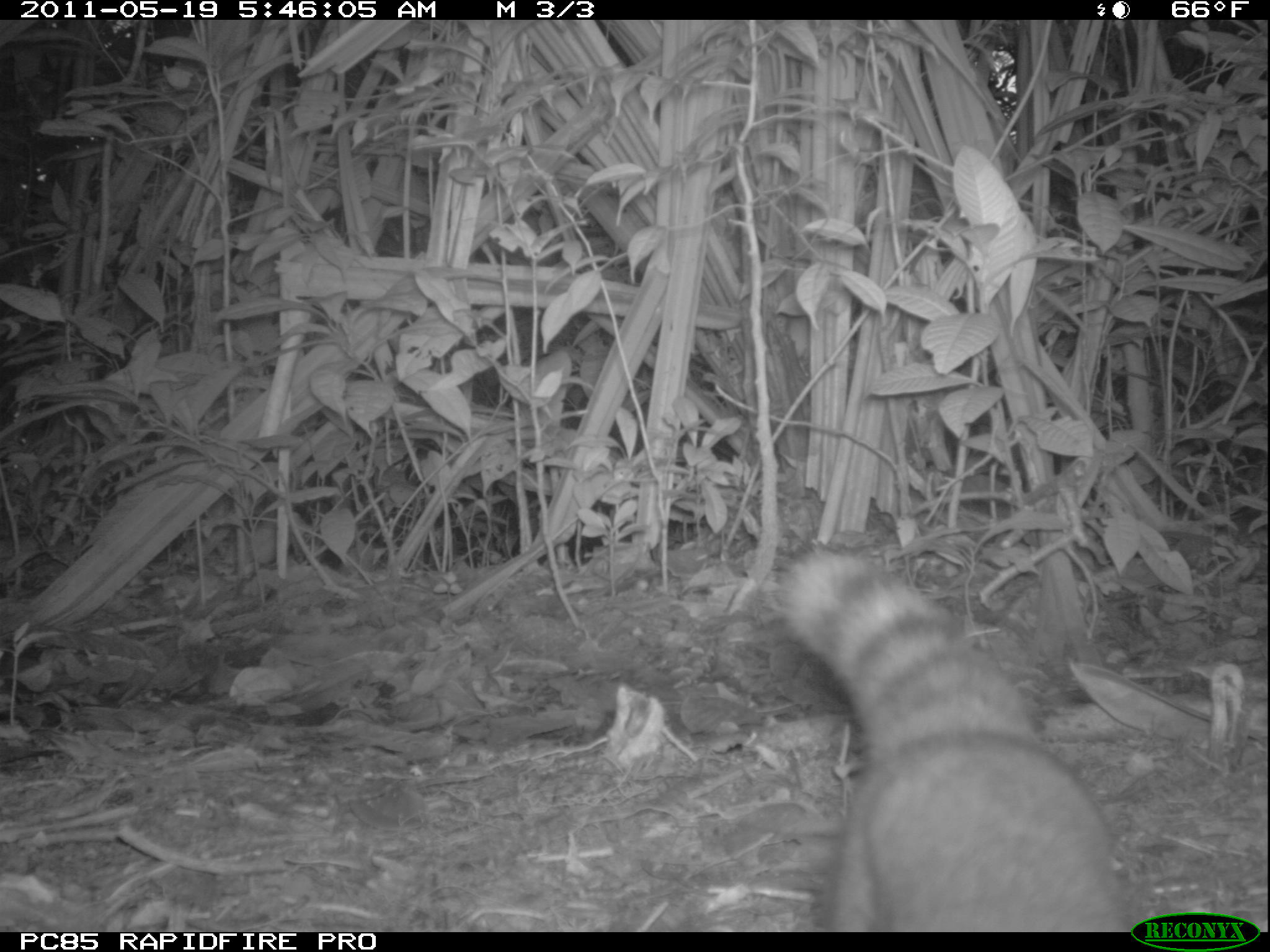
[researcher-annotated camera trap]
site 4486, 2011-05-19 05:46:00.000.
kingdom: Animalia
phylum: Chordata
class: Mammalia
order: Carnivora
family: Eupleridae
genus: Galidia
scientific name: Galidia elegans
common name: ring-tailed vontsira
Galidia elegans (ring-tailed vontsira), count 1.